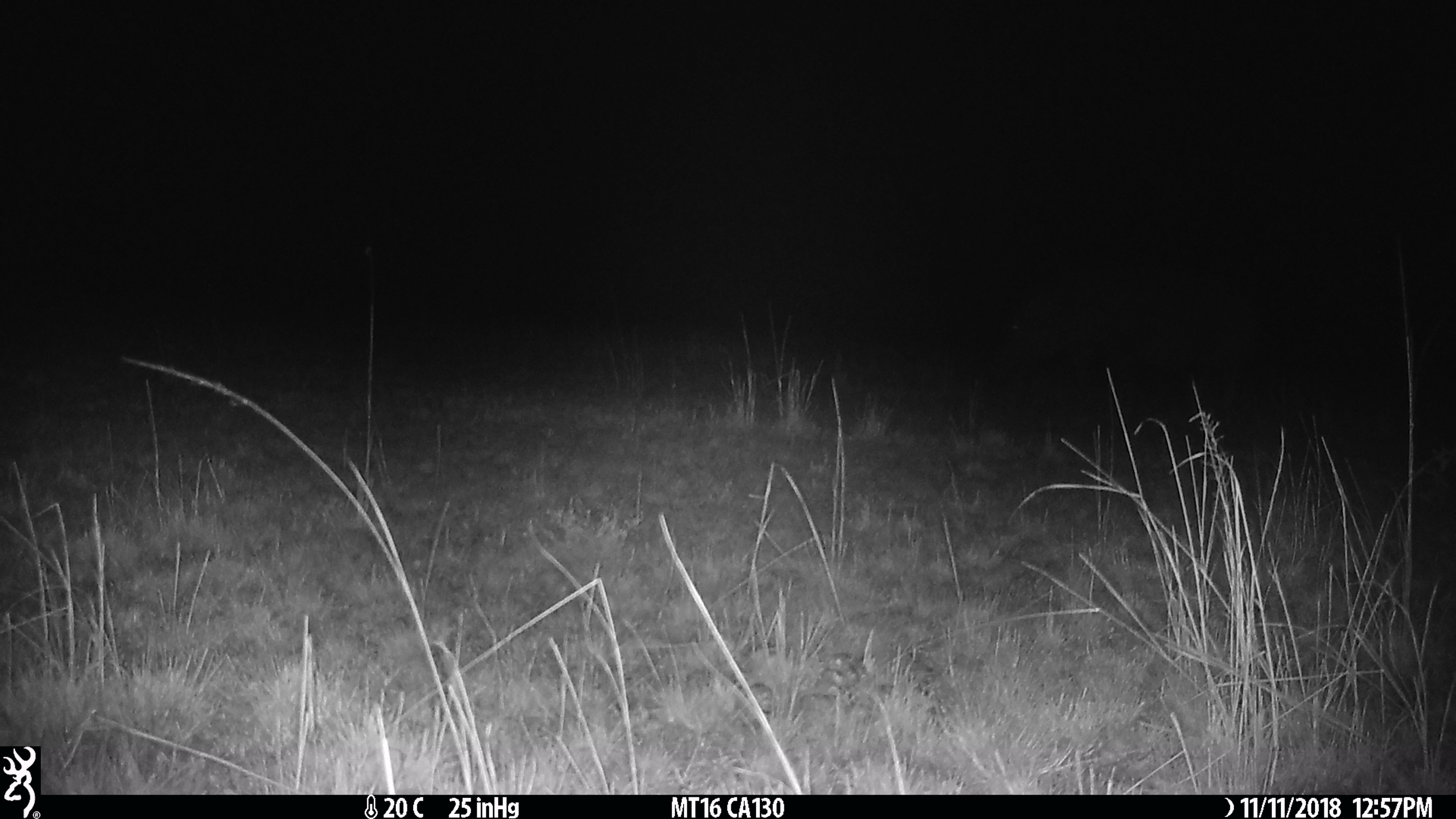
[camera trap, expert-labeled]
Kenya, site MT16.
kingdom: Animalia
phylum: Chordata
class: Mammalia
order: Artiodactyla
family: Hippopotamidae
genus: Hippopotamus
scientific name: Hippopotamus amphibius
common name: hippopotamus